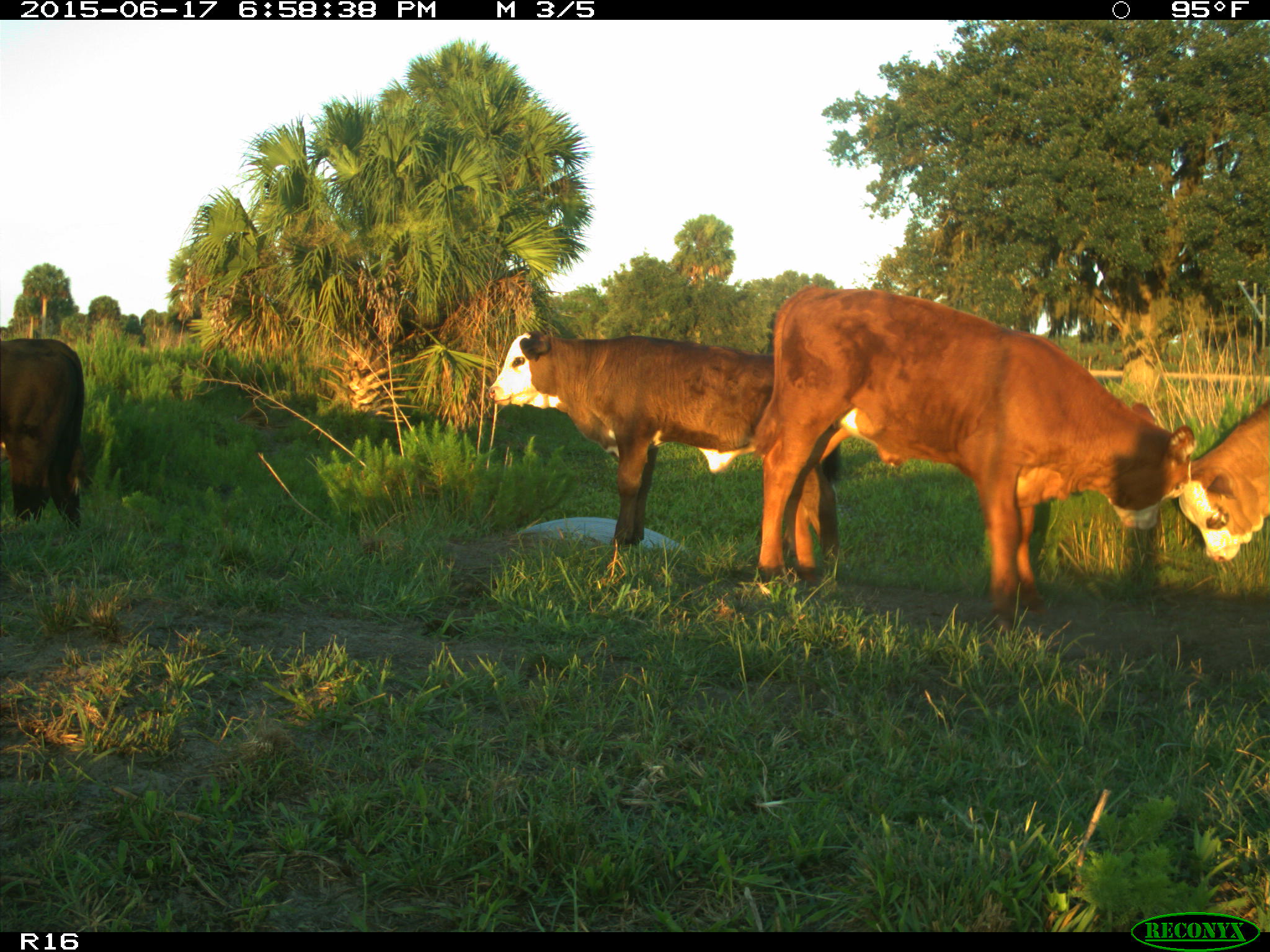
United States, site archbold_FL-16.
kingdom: Animalia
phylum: Chordata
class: Mammalia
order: Artiodactyla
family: Bovidae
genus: Bos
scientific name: Bos taurus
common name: domestic cow